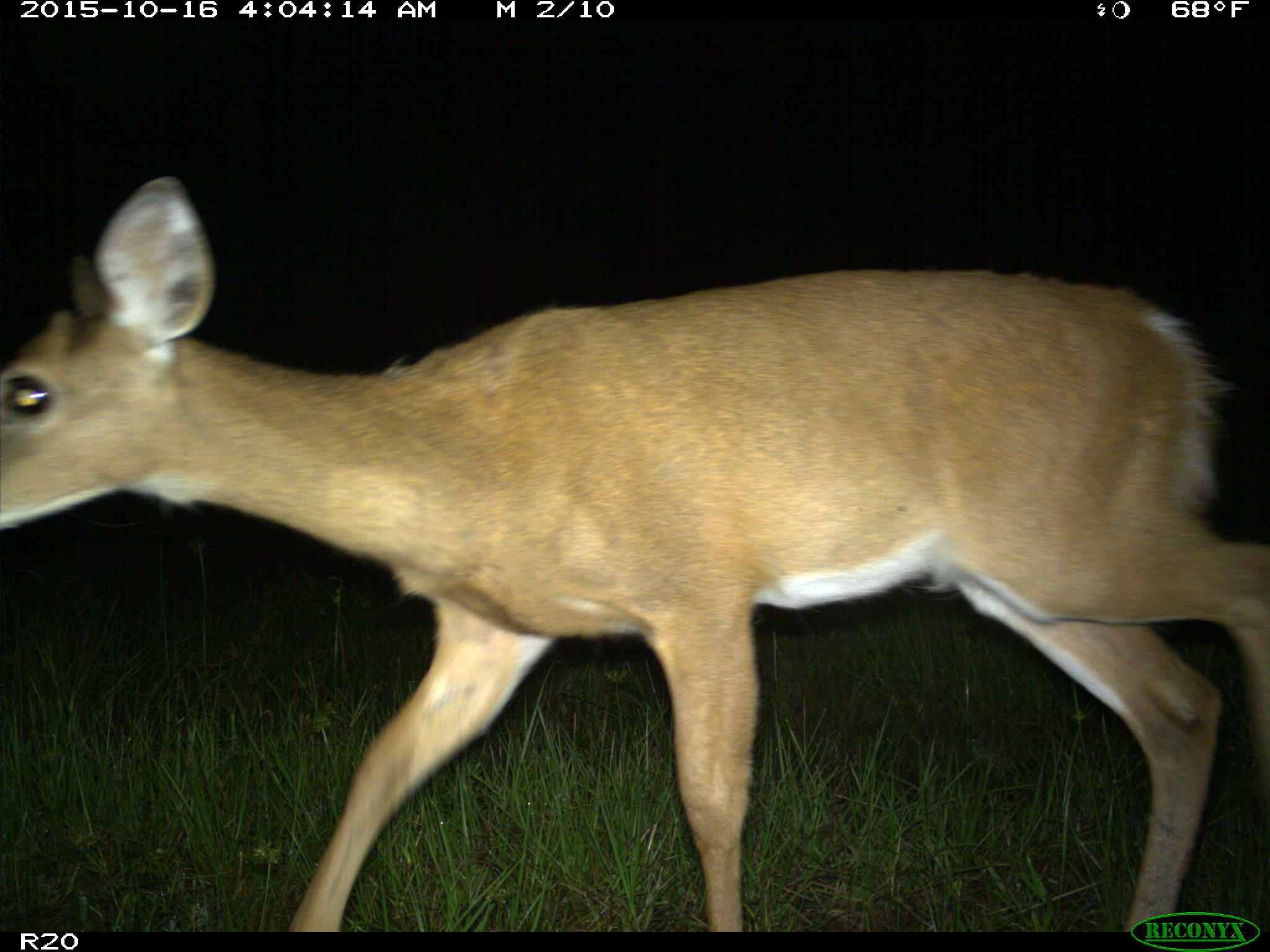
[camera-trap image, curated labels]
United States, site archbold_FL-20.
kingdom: Animalia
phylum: Chordata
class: Mammalia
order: Artiodactyla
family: Cervidae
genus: Odocoileus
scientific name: Odocoileus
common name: deer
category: unidentified deer